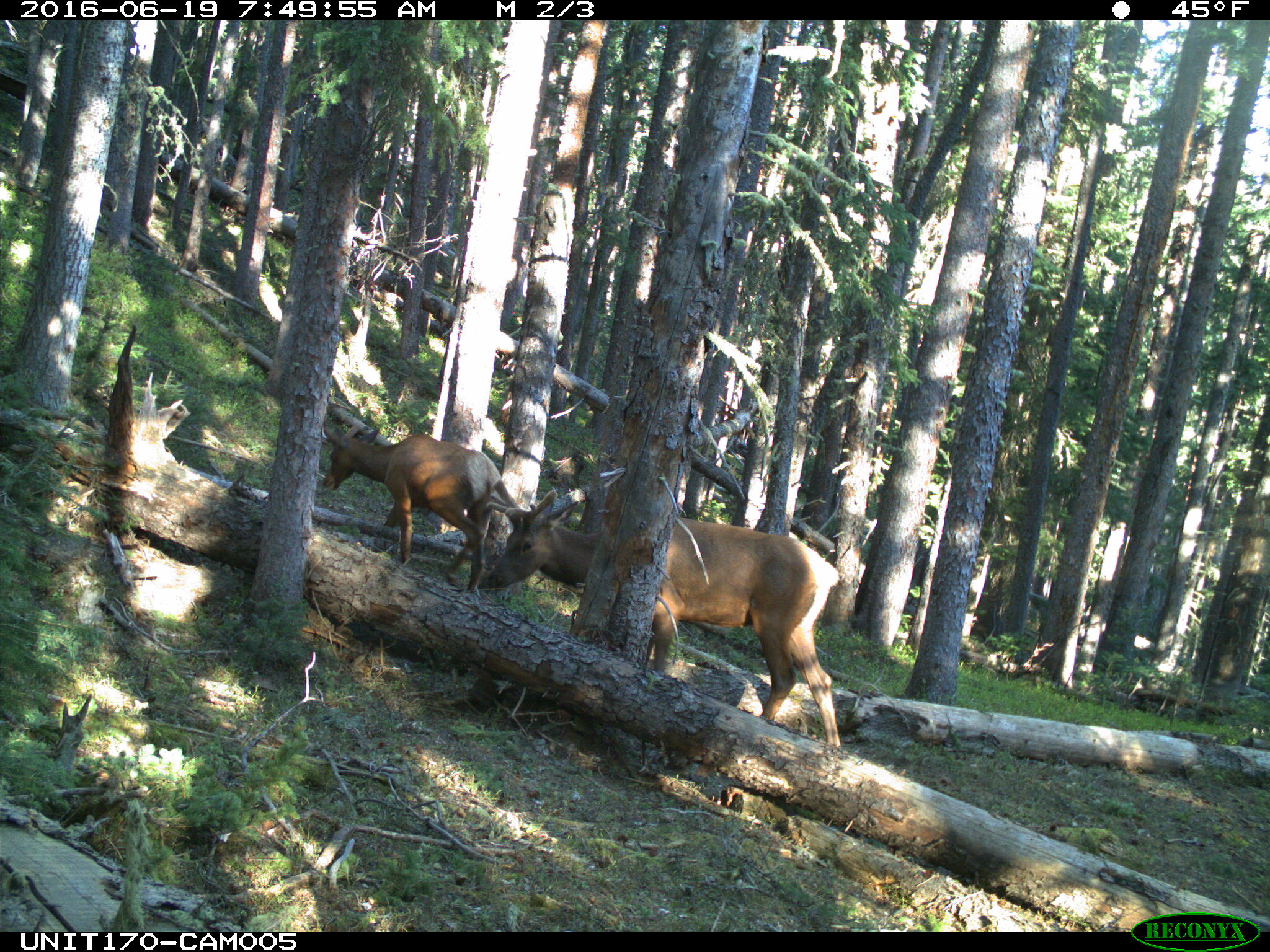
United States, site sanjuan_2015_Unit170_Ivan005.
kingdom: Animalia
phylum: Chordata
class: Mammalia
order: Artiodactyla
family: Cervidae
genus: Cervus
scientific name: Cervus elaphus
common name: red deer